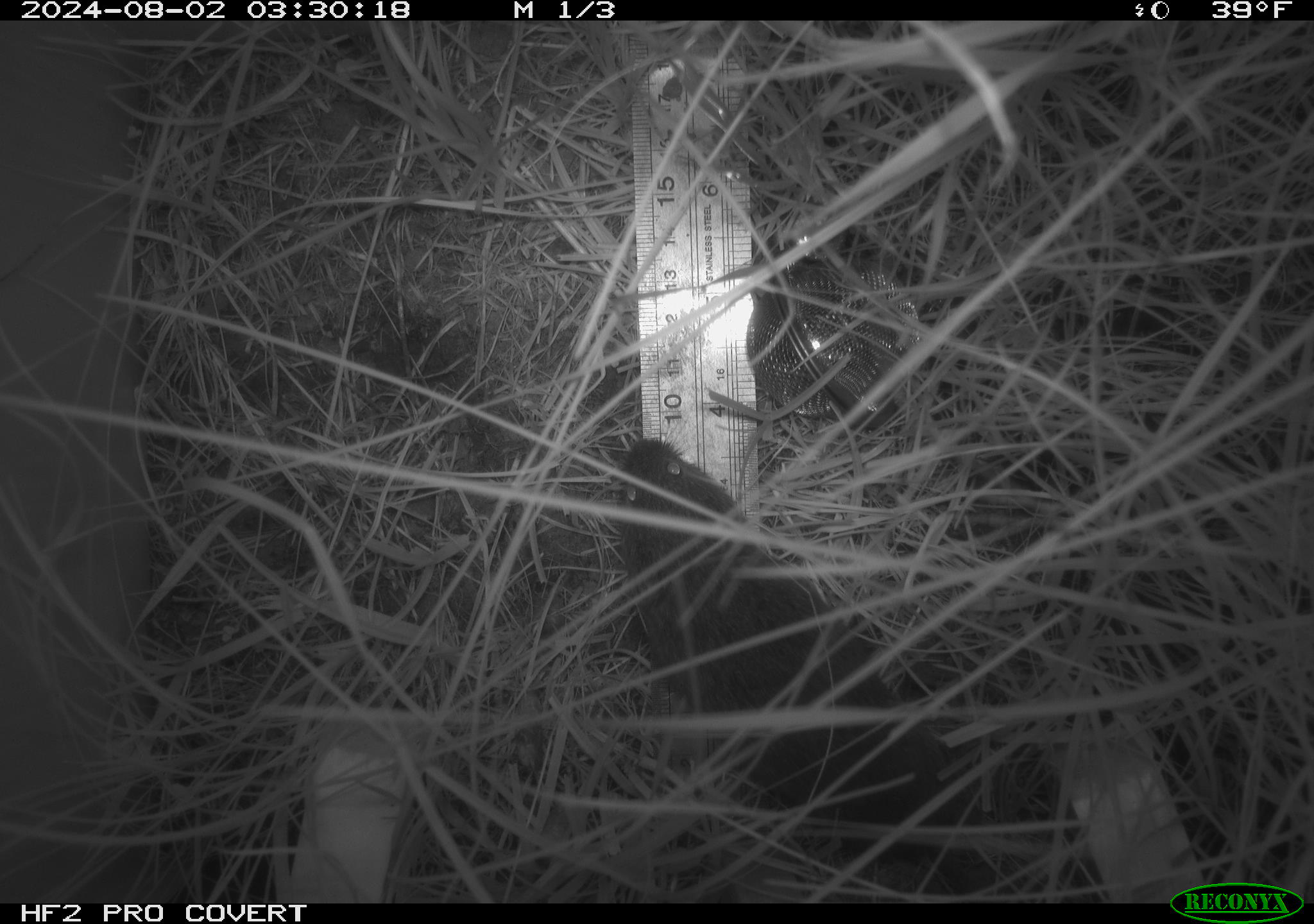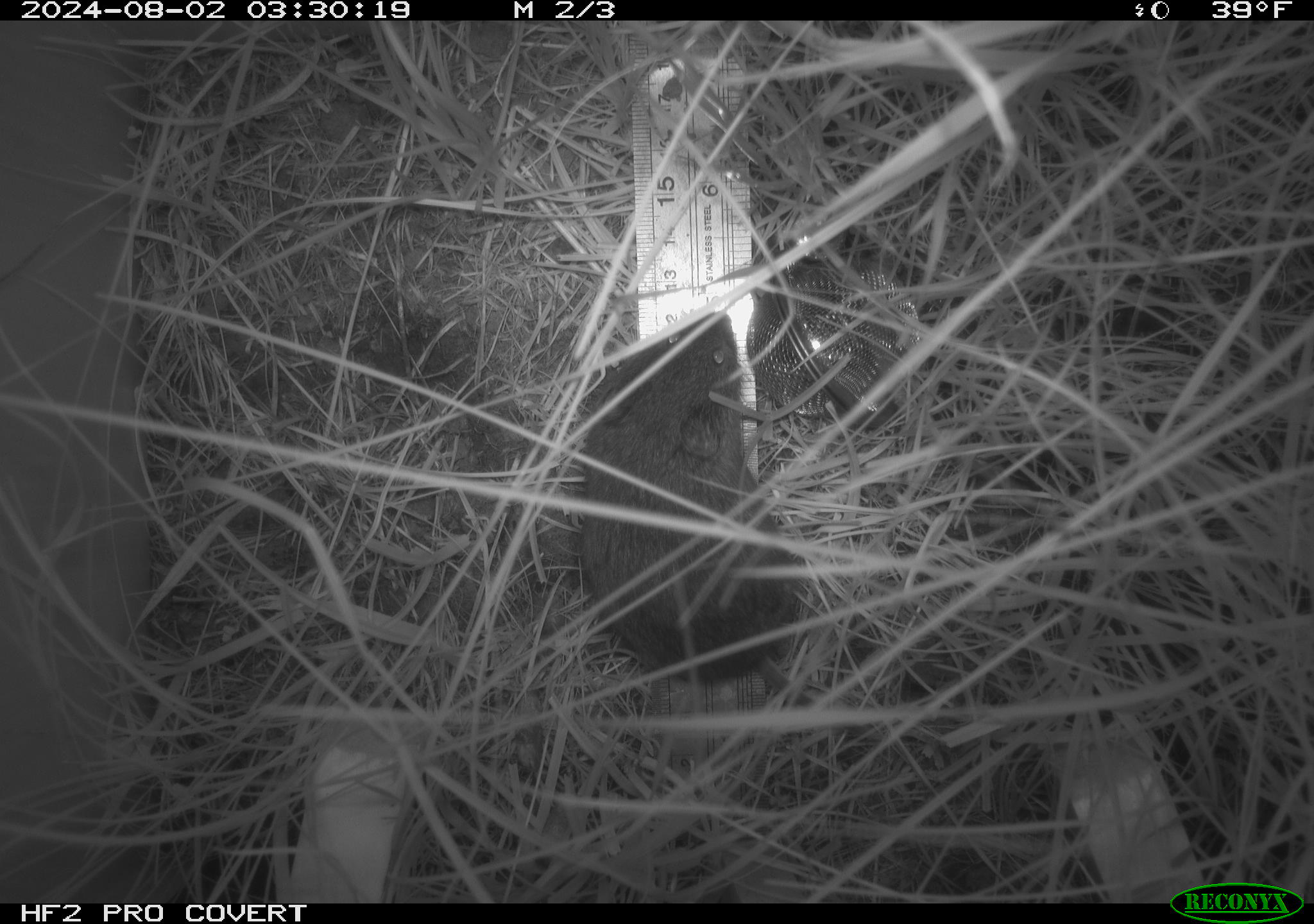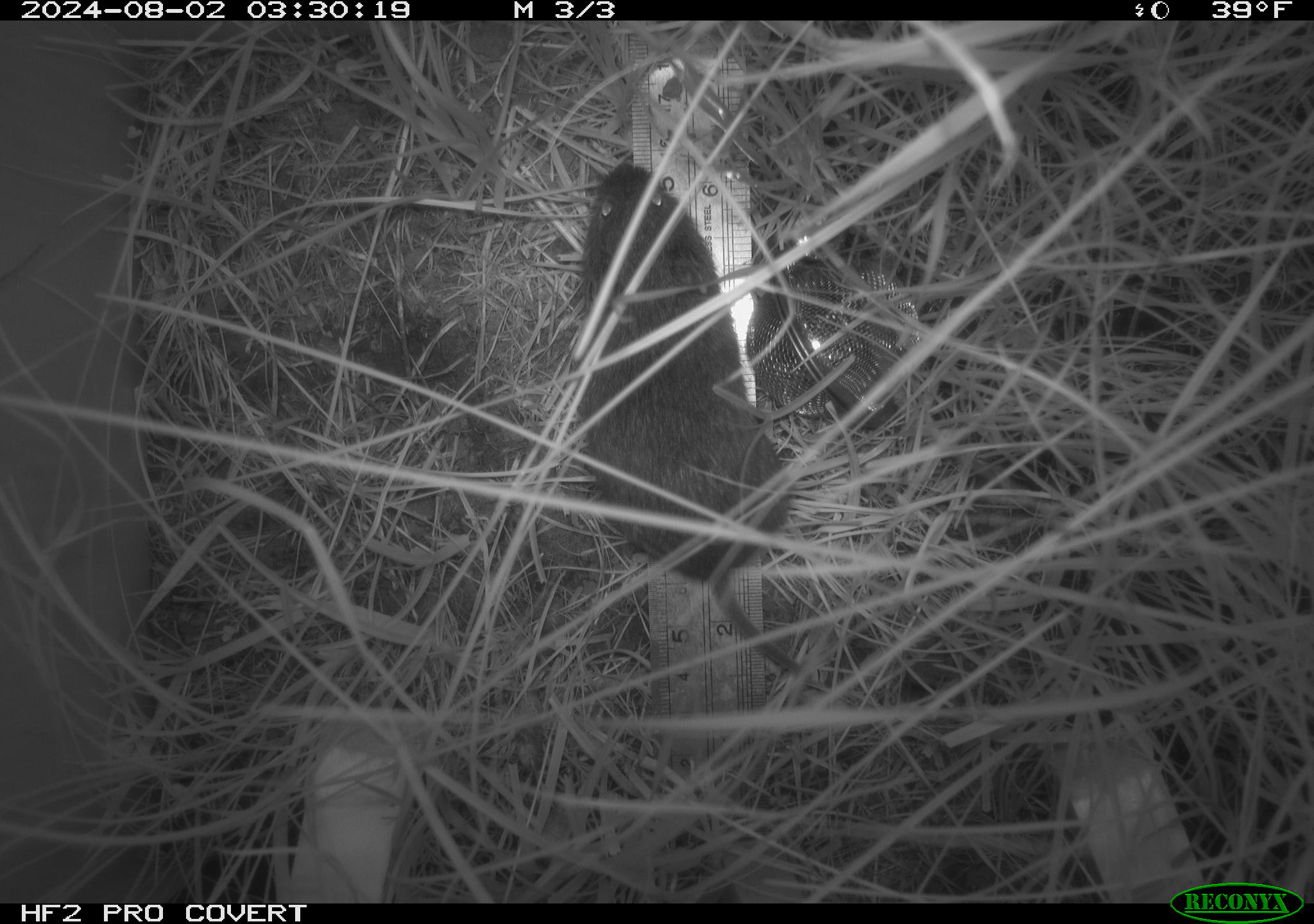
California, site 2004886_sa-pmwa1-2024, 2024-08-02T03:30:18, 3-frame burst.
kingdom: Animalia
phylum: Chordata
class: Mammalia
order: Rodentia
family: Cricetidae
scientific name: Arvicolinae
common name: voles, lemmings, and muskrats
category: arvicolinae subfamily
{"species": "arvicolinae subfamily (voles, lemmings, and muskrats) (Arvicolinae)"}